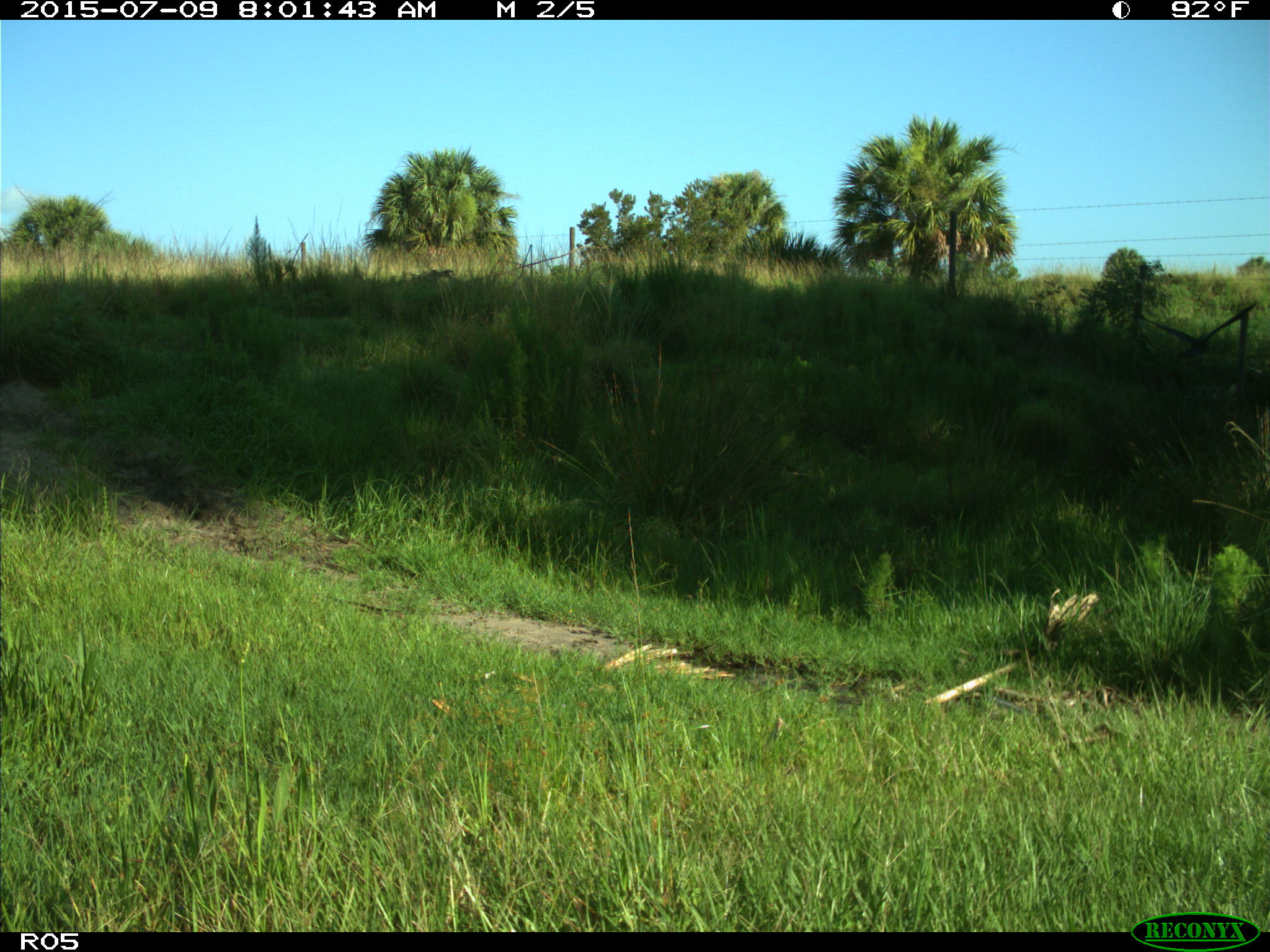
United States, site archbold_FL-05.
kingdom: Animalia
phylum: Chordata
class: Aves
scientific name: Aves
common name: birds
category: unidentified bird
Unidentified bird (birds) (Aves).